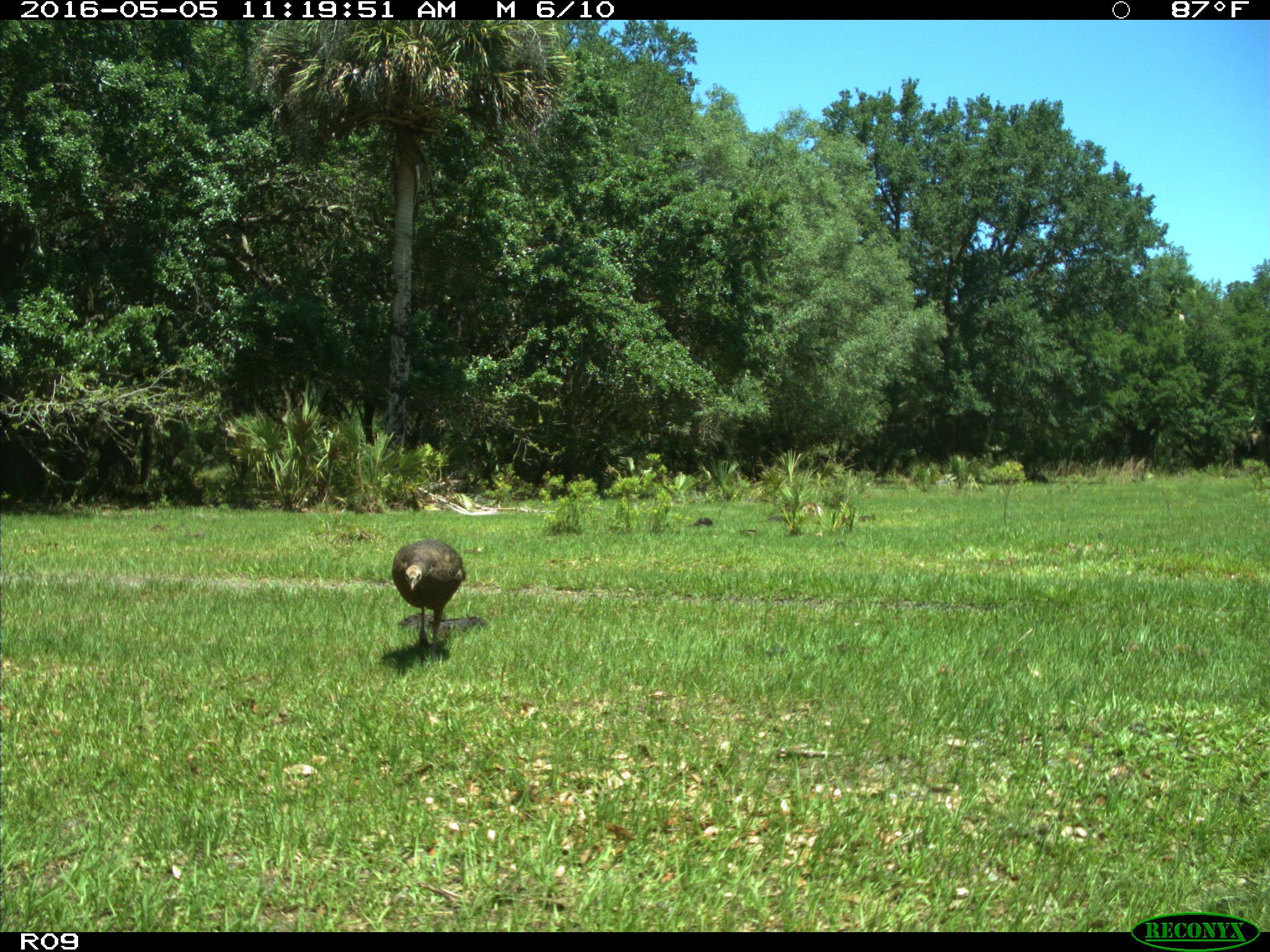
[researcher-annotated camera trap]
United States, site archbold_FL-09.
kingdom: Animalia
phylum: Chordata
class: Aves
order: Galliformes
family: Phasianidae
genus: Meleagris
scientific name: Meleagris gallopavo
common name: wild turkey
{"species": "Meleagris gallopavo (wild turkey)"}